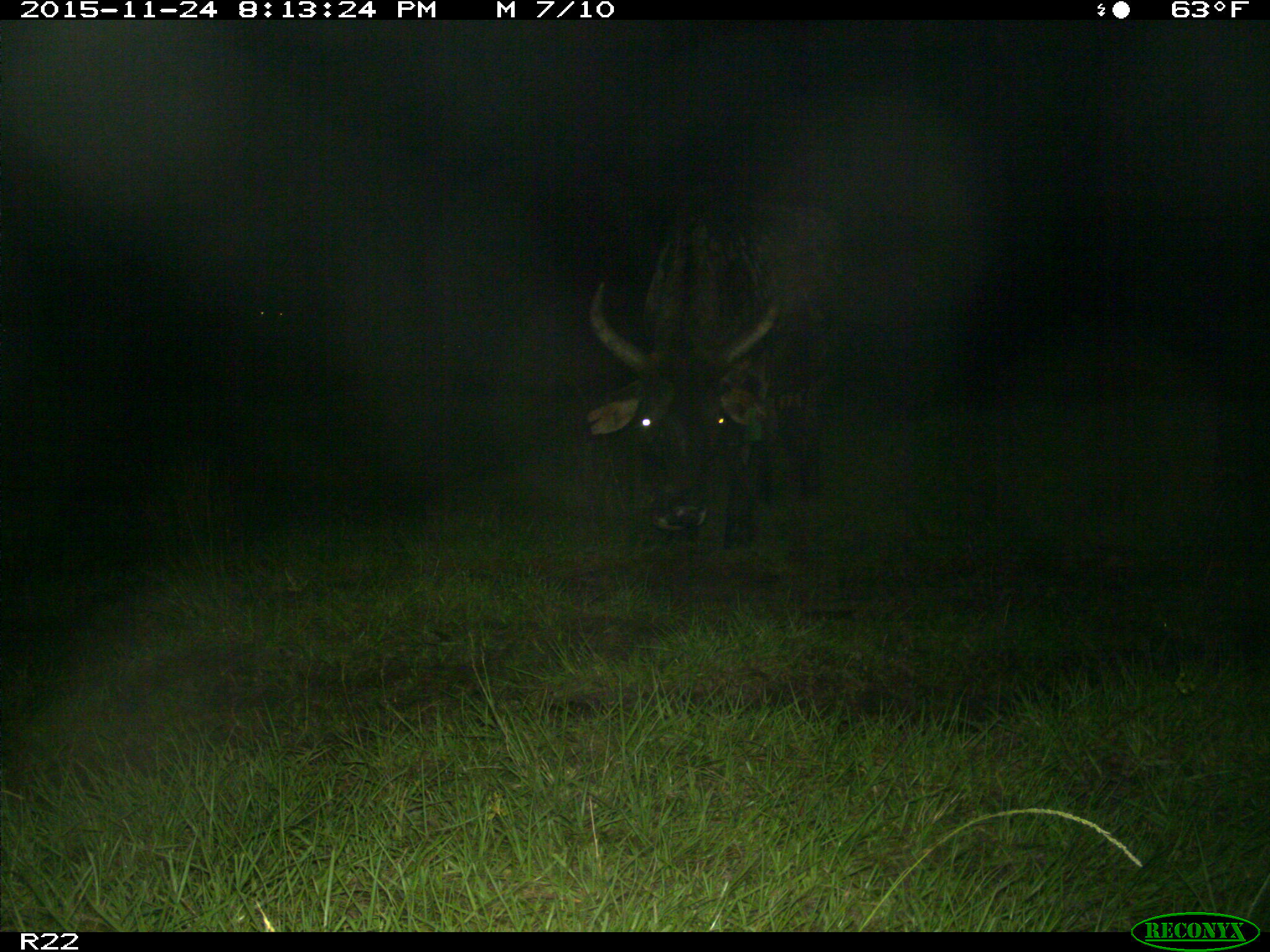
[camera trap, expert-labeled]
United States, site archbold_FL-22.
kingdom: Animalia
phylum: Chordata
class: Mammalia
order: Artiodactyla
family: Bovidae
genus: Bos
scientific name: Bos taurus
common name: domestic cow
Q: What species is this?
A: Bos taurus (domestic cow).